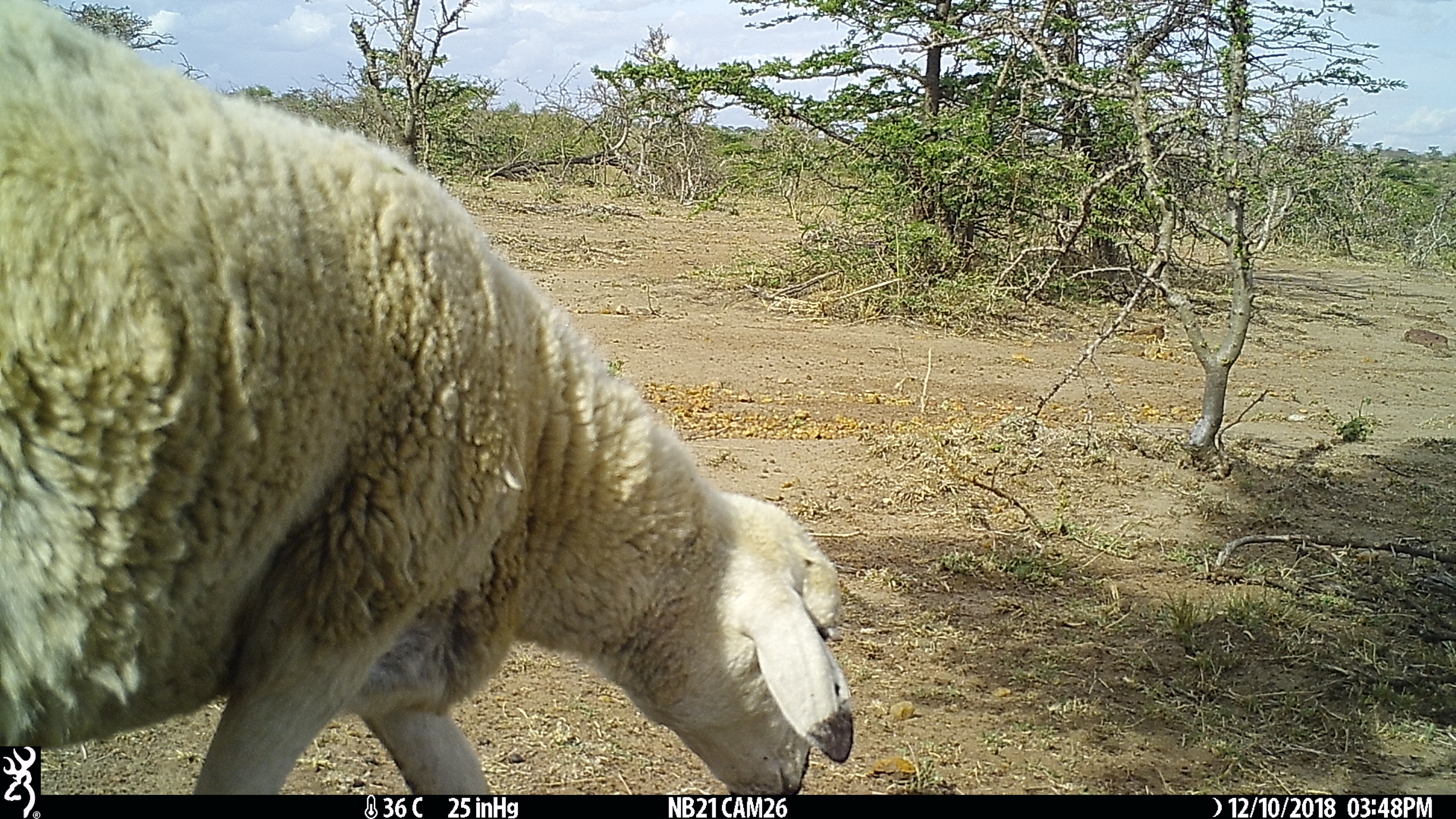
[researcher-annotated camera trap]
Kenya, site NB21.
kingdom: Animalia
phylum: Chordata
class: Mammalia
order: Artiodactyla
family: Bovidae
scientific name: Bovidae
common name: sheep or goat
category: shoat